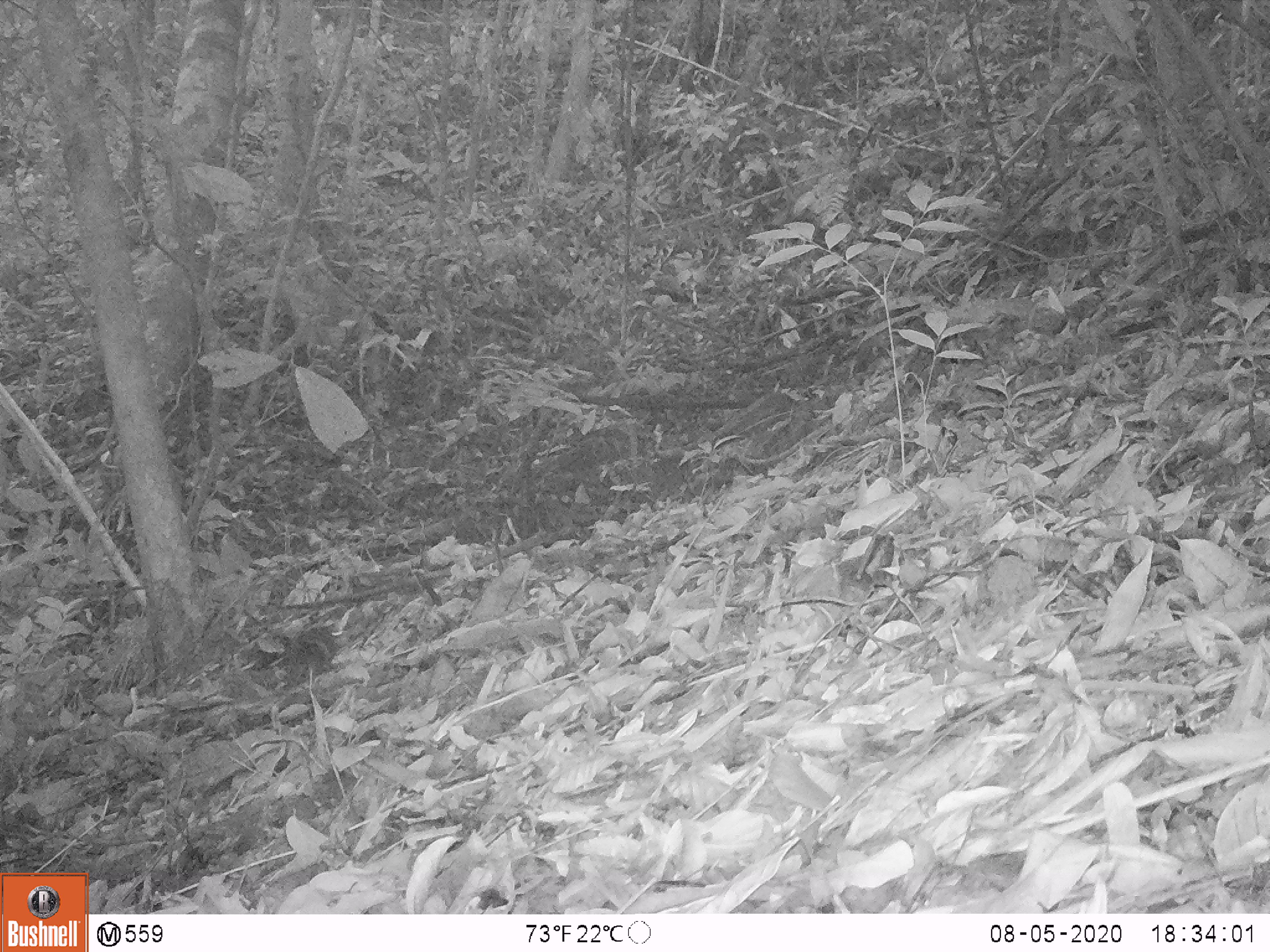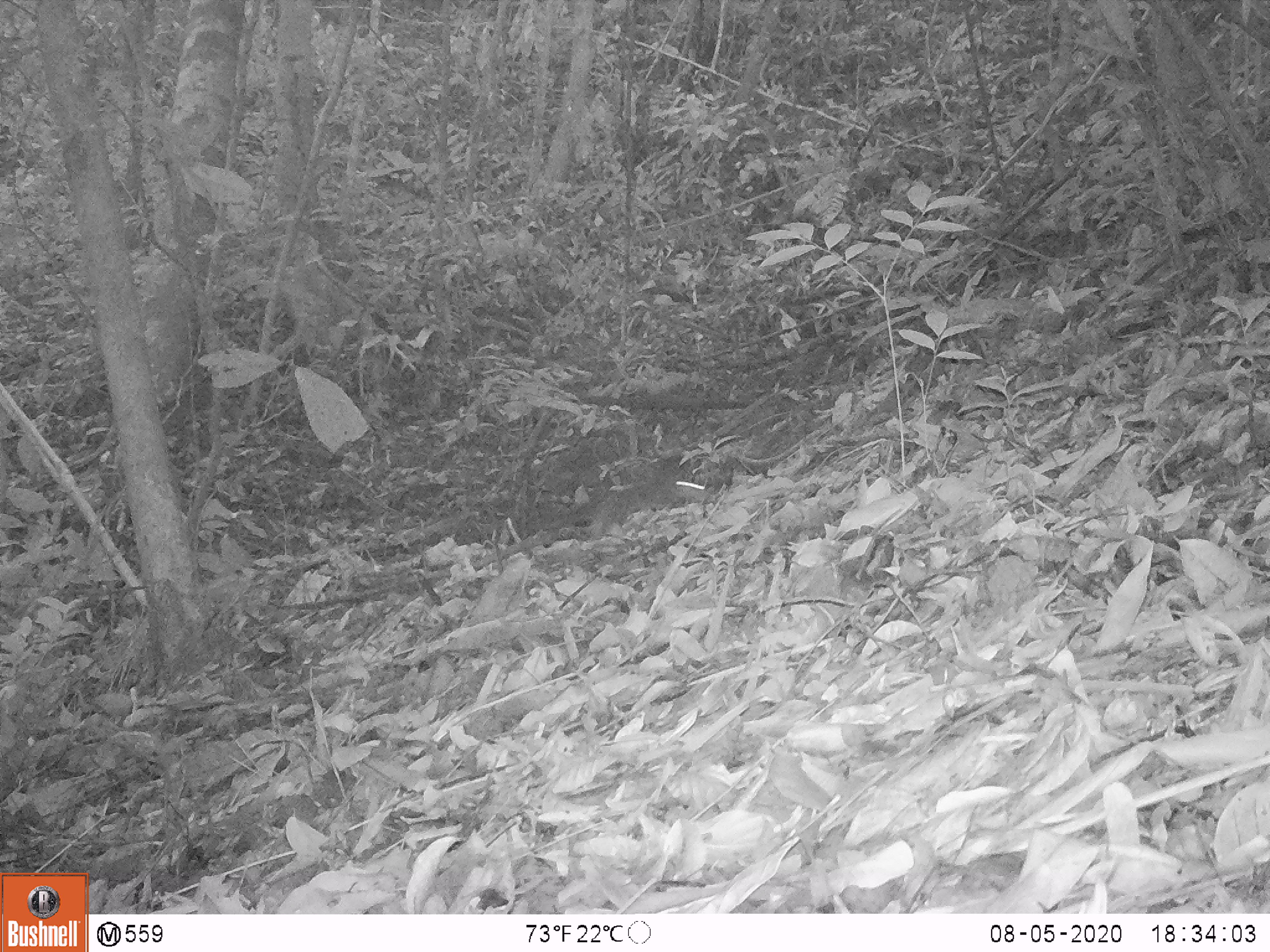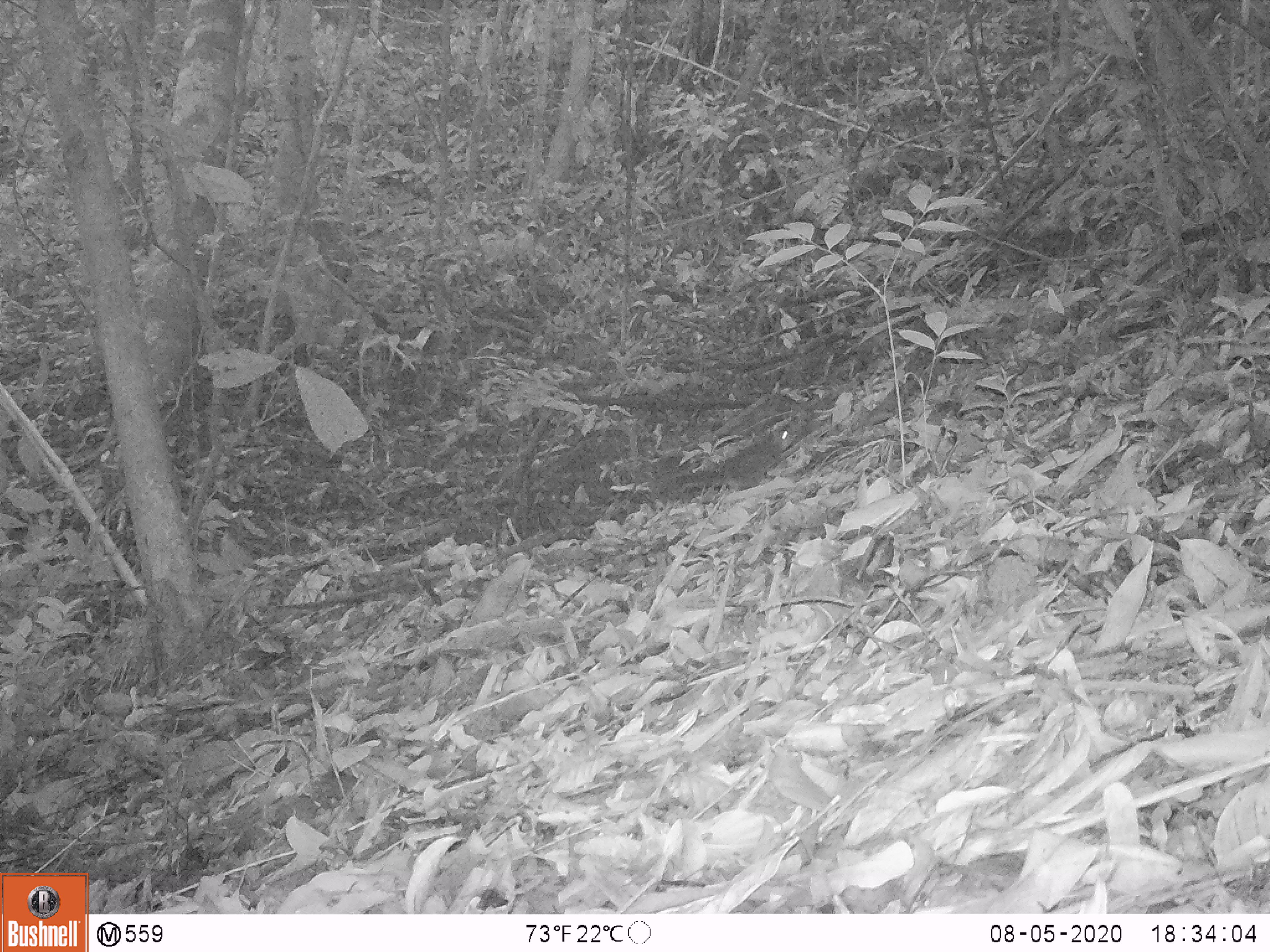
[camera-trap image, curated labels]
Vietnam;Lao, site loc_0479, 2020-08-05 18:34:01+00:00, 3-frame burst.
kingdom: Animalia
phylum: Chordata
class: Mammalia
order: Rodentia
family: Muridae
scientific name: Muridae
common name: old-world mice and rats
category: unidentified murid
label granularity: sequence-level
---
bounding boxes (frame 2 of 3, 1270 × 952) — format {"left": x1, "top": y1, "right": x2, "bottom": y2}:
unidentified murid: {"left": 588, "top": 476, "right": 706, "bottom": 540}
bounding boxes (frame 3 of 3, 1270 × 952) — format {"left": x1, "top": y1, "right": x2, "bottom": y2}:
unidentified murid: {"left": 658, "top": 424, "right": 794, "bottom": 503}